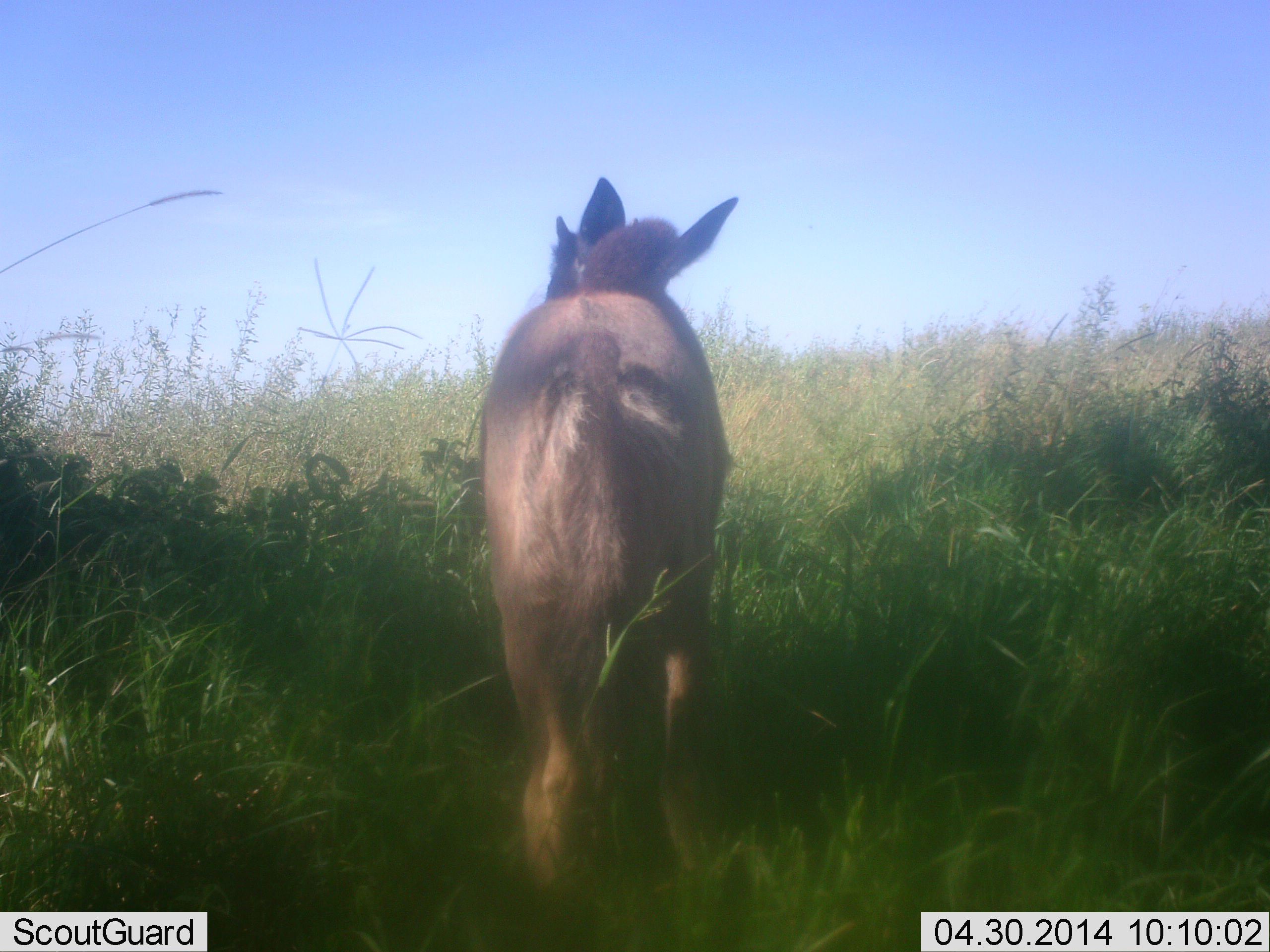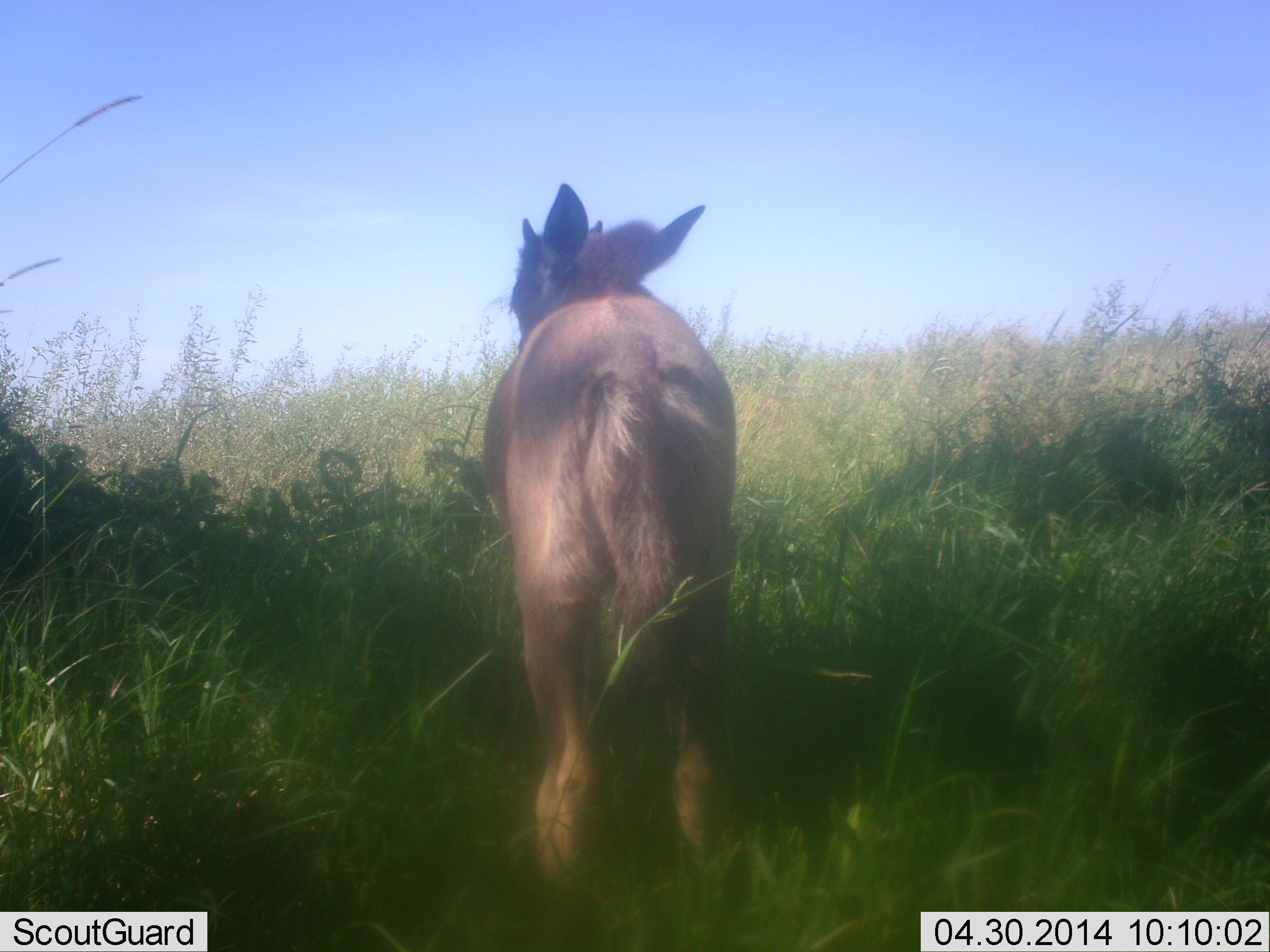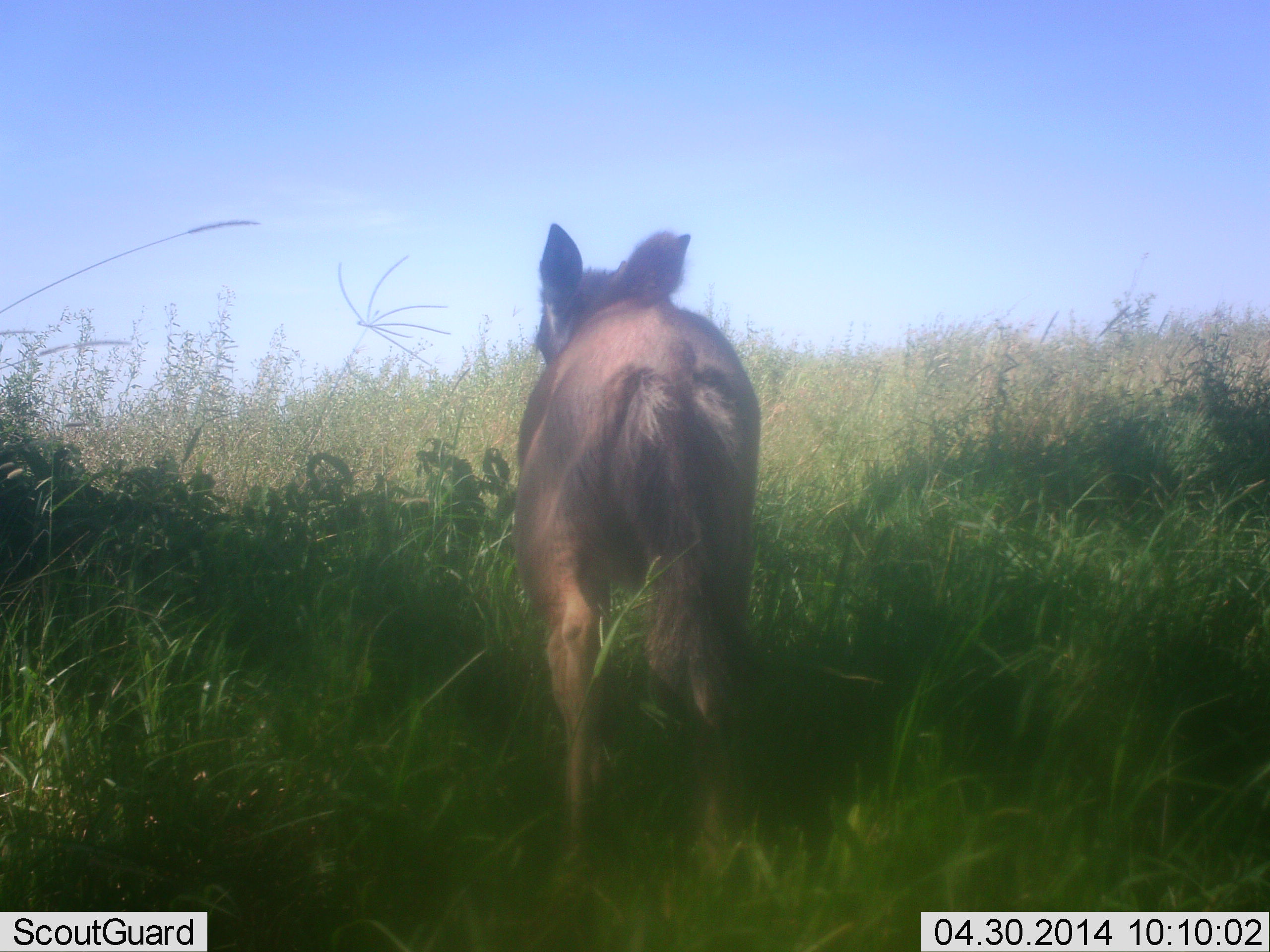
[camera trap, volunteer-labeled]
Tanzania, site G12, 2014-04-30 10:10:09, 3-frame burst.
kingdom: Animalia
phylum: Chordata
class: Mammalia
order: Artiodactyla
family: Bovidae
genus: Connochaetes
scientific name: Connochaetes taurinus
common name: blue wildebeest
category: wildebeest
Wildebeest (blue wildebeest) (Connochaetes taurinus), count 1. Behavior (volunteer vote fractions): standing 100%, resting 0%, moving 0%, interacting 0%. Young present (vote fraction): 100%. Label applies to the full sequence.